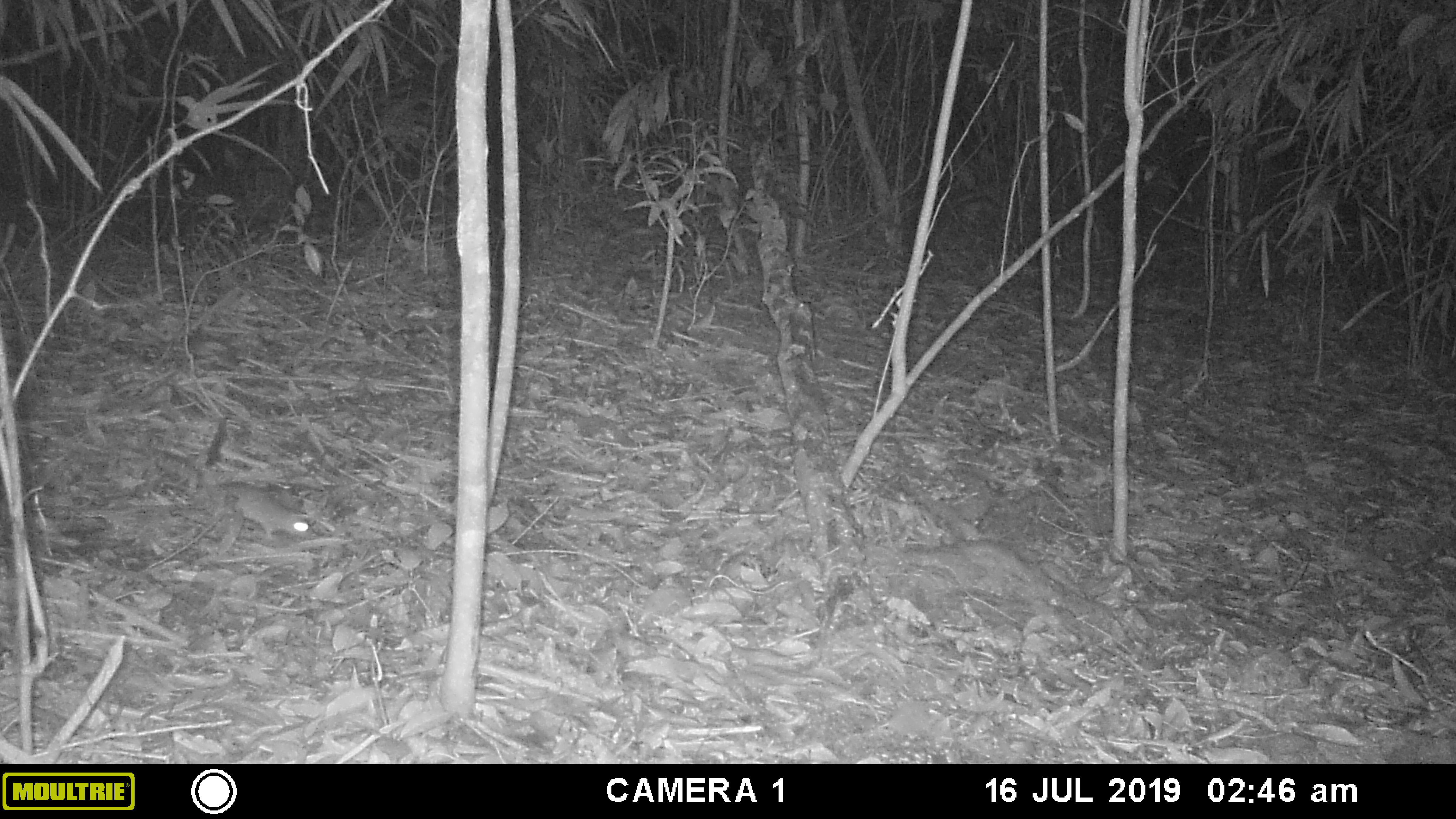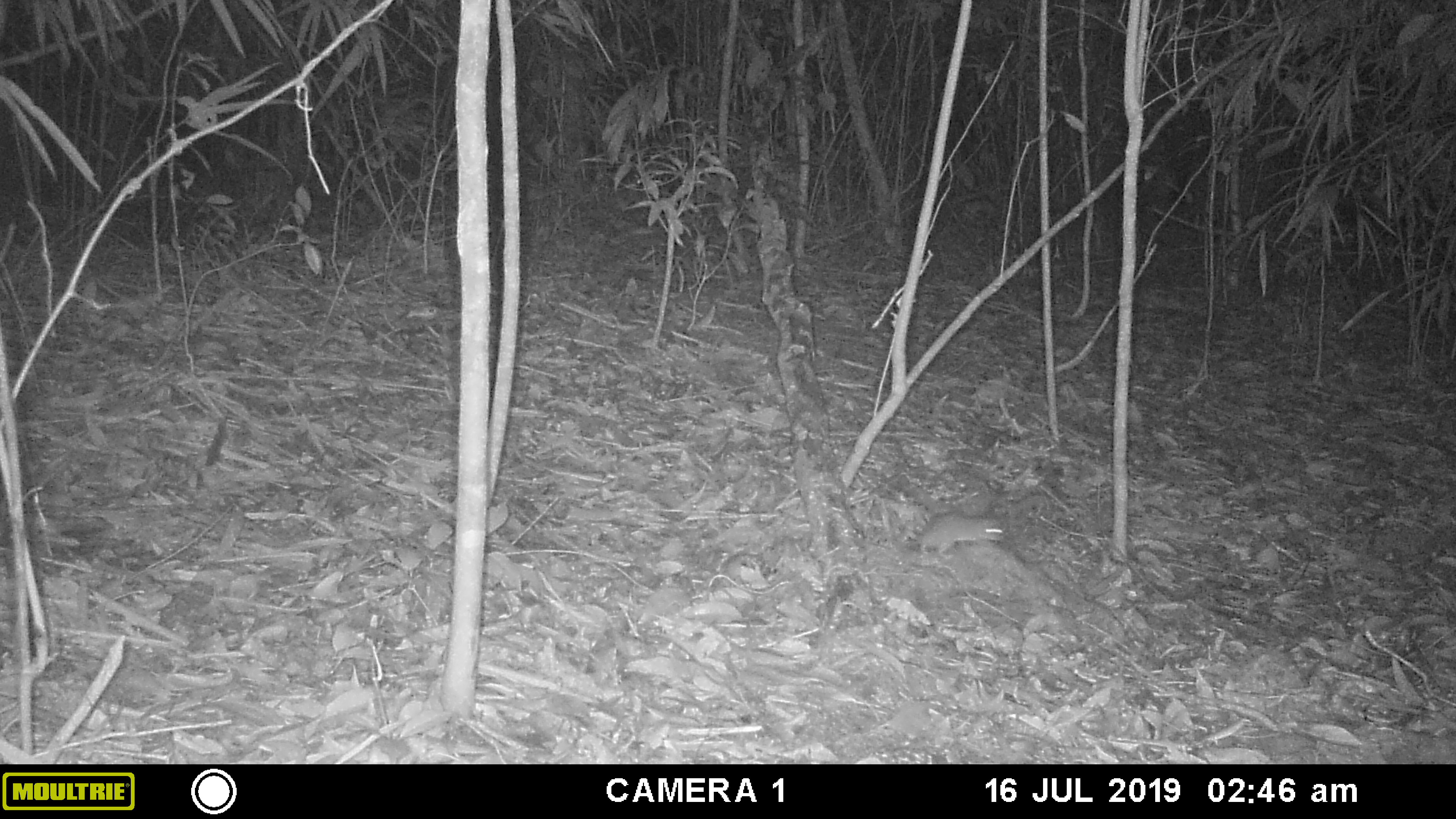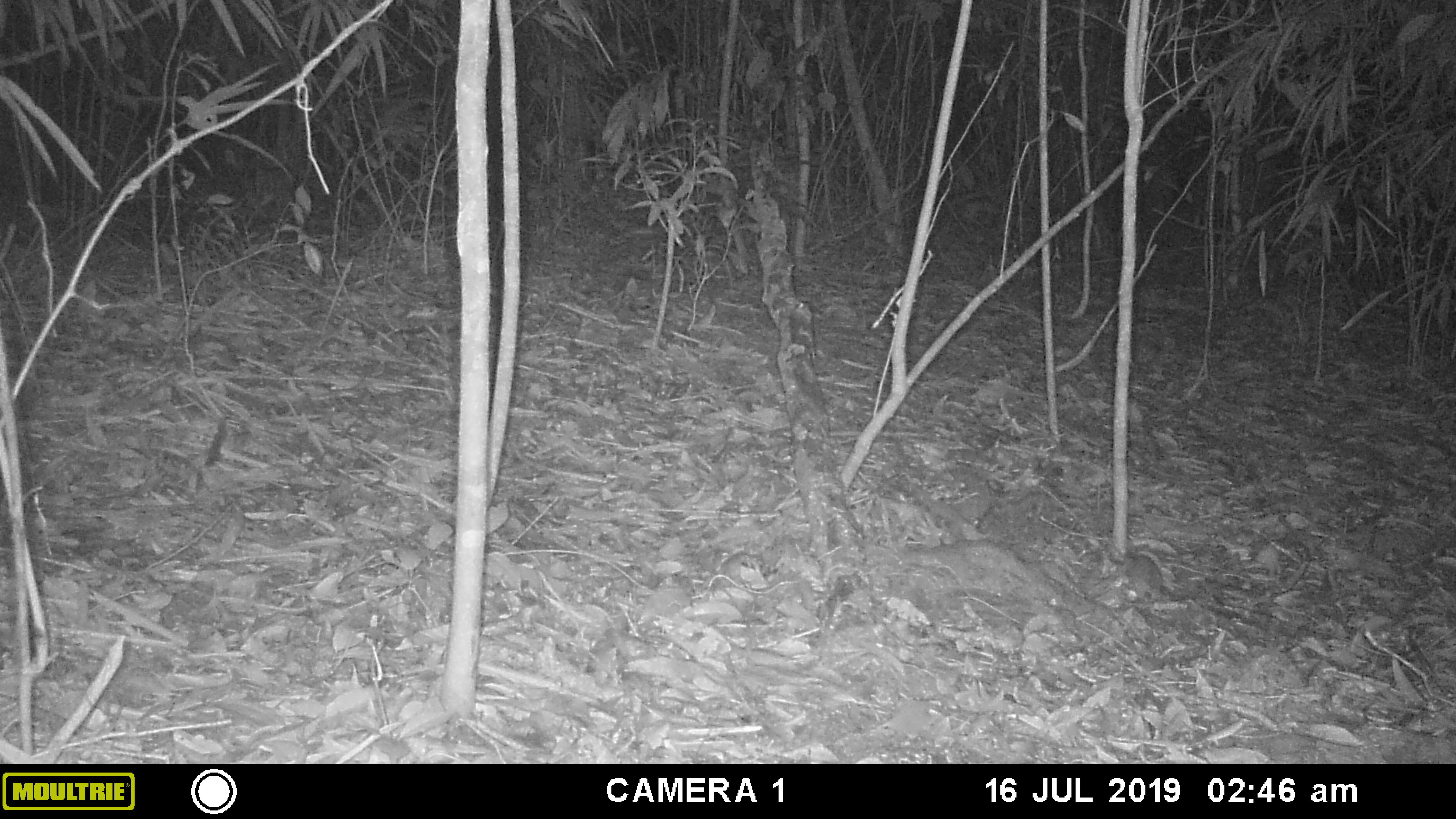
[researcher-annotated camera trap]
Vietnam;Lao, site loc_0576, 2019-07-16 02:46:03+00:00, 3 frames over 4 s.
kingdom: Animalia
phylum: Chordata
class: Mammalia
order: Rodentia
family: Muridae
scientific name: Muridae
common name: old-world mice and rats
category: unidentified murid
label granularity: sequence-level